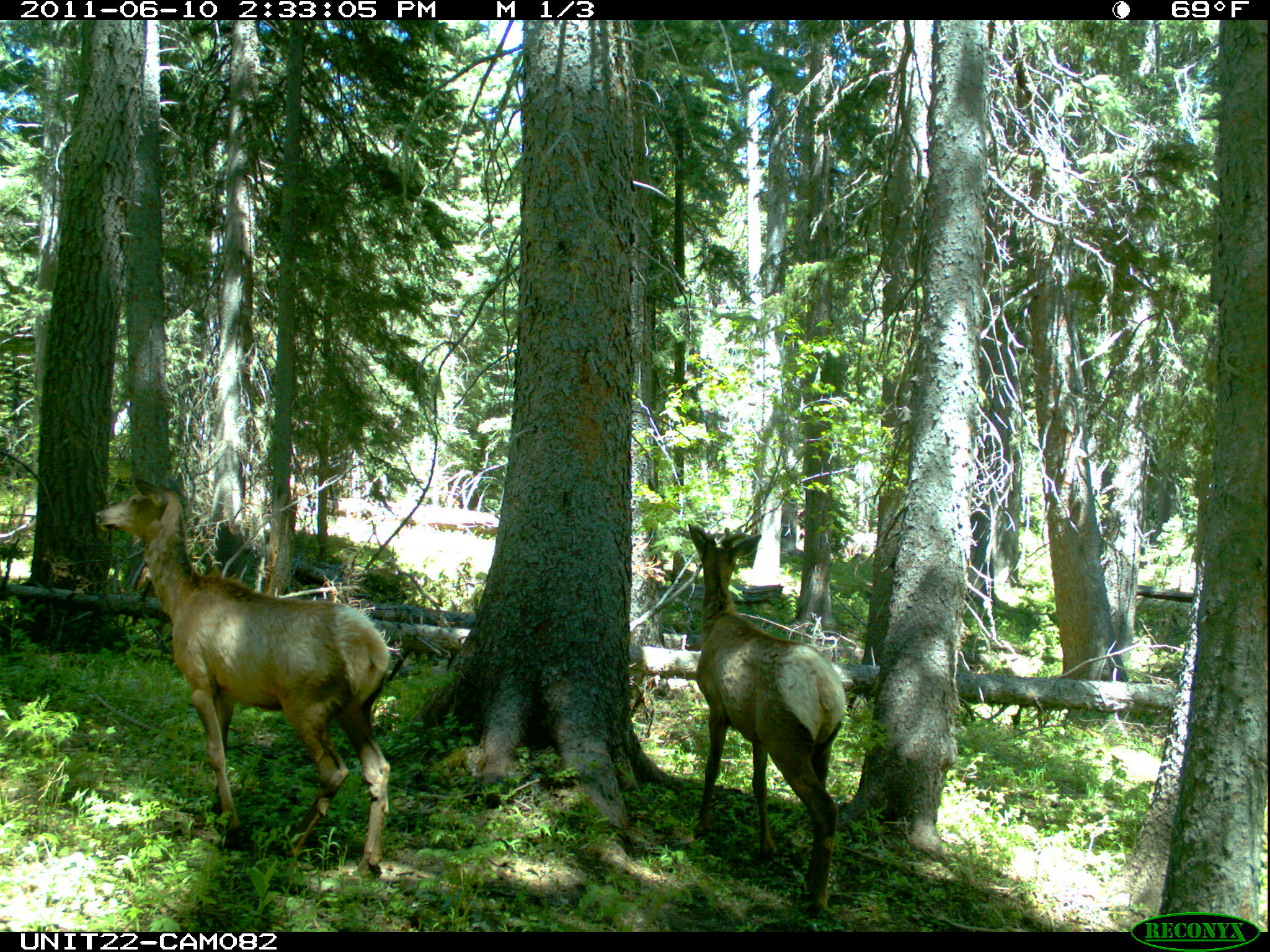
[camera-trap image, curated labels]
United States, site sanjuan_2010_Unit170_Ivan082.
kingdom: Animalia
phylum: Chordata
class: Mammalia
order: Artiodactyla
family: Cervidae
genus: Cervus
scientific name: Cervus elaphus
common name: red deer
Cervus elaphus (red deer).